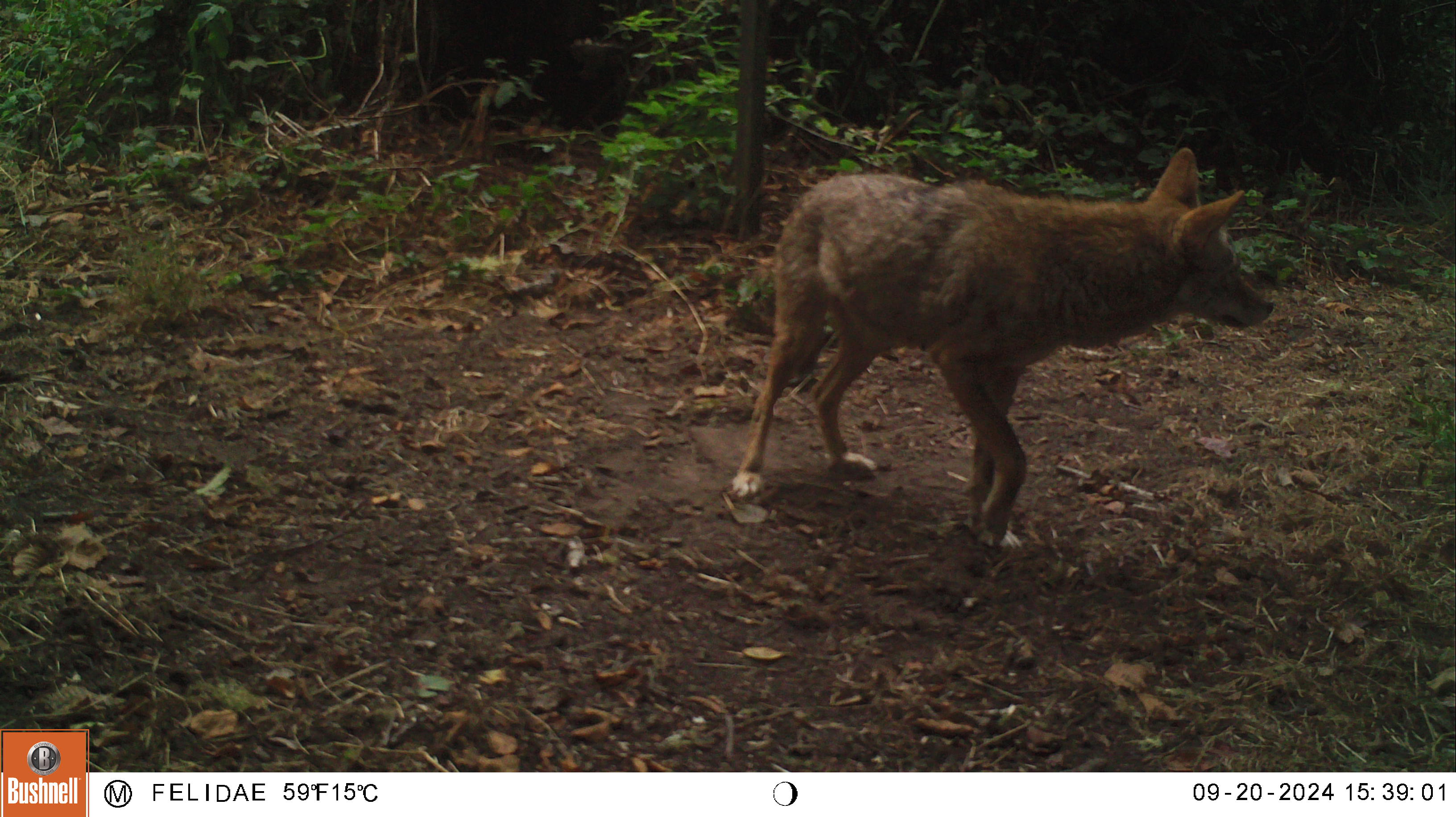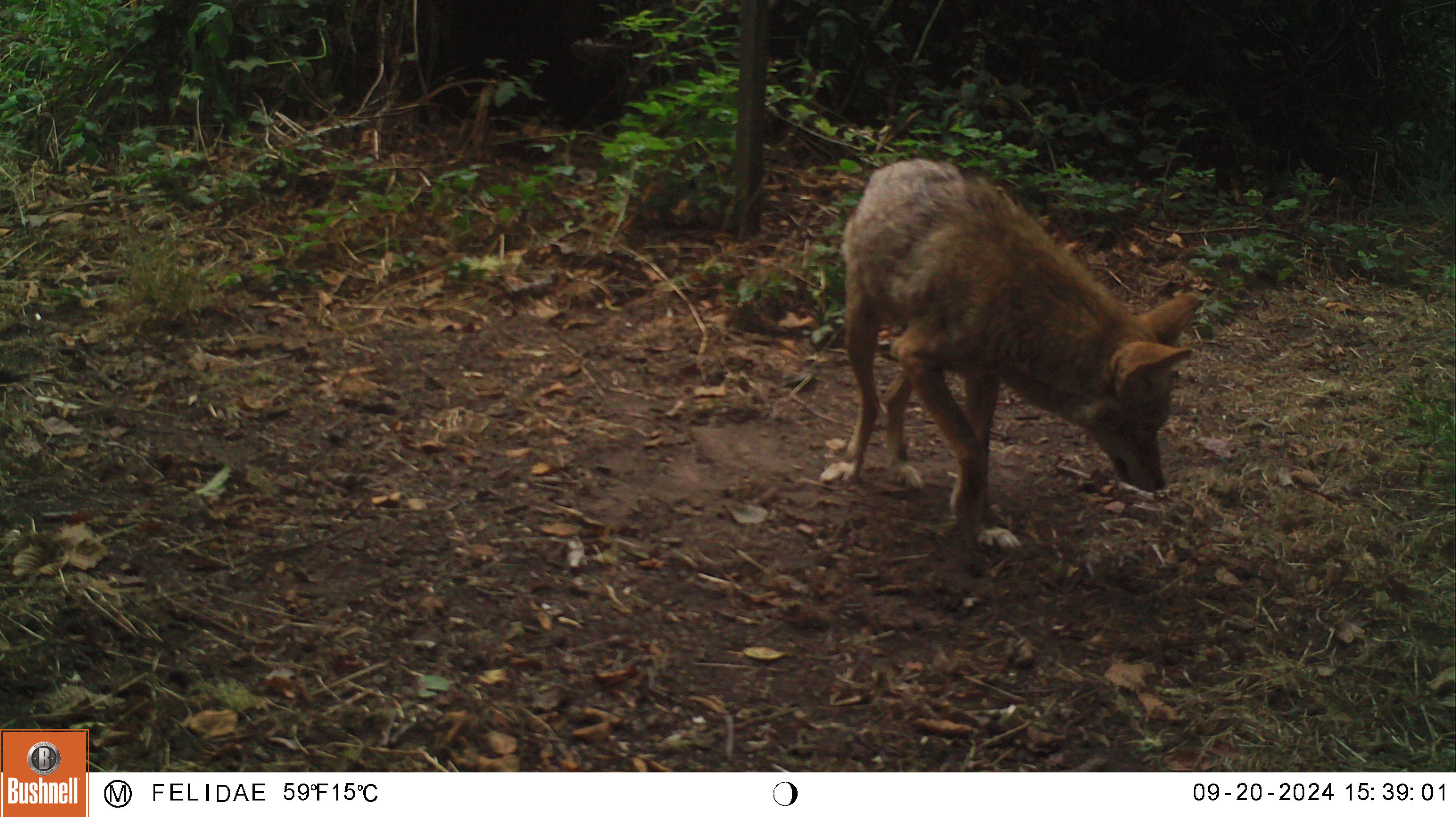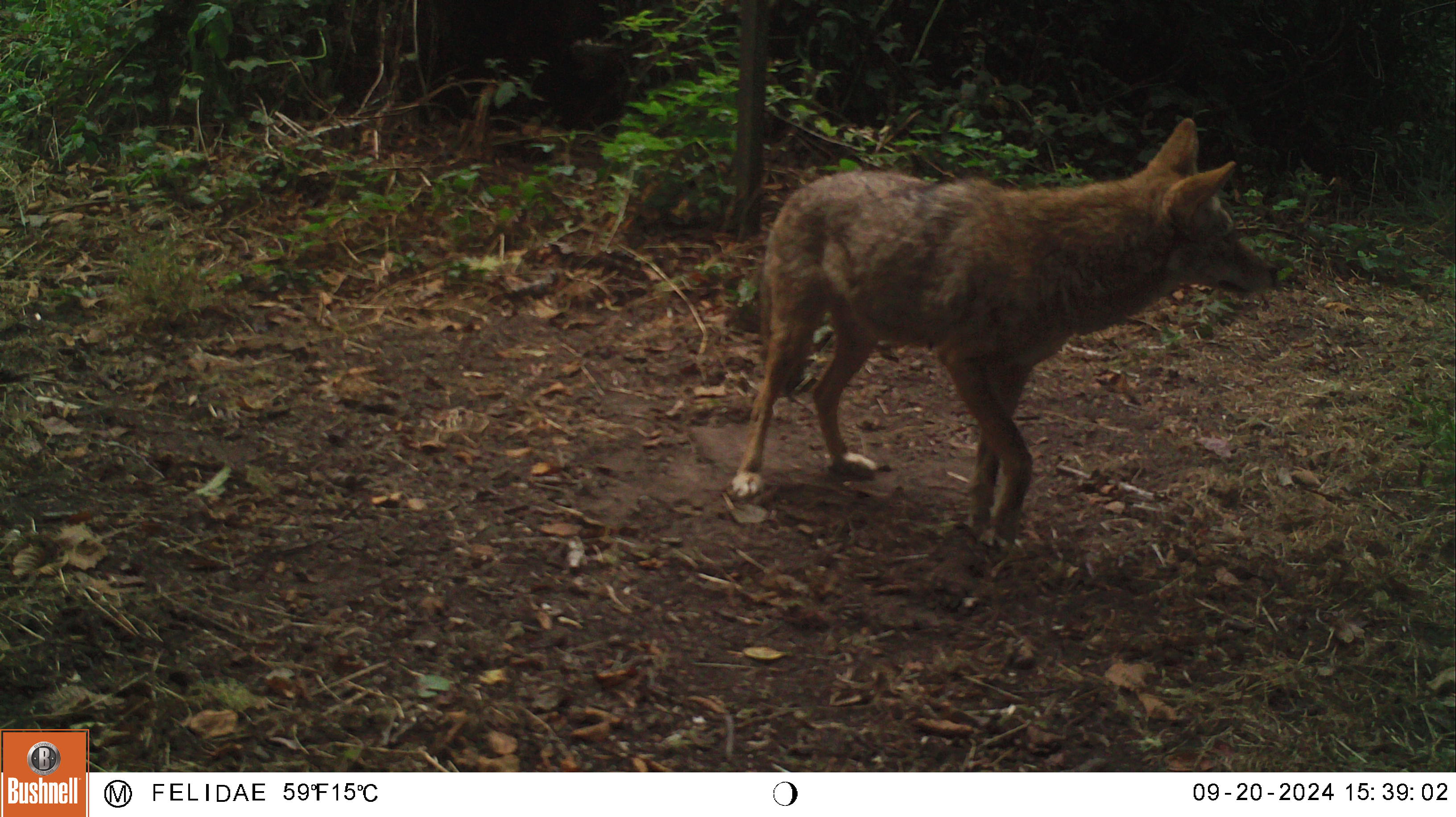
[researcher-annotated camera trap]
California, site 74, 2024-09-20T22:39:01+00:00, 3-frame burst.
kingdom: Animalia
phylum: Chordata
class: Mammalia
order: Carnivora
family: Canidae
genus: Canis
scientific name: Canis latrans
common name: coyote